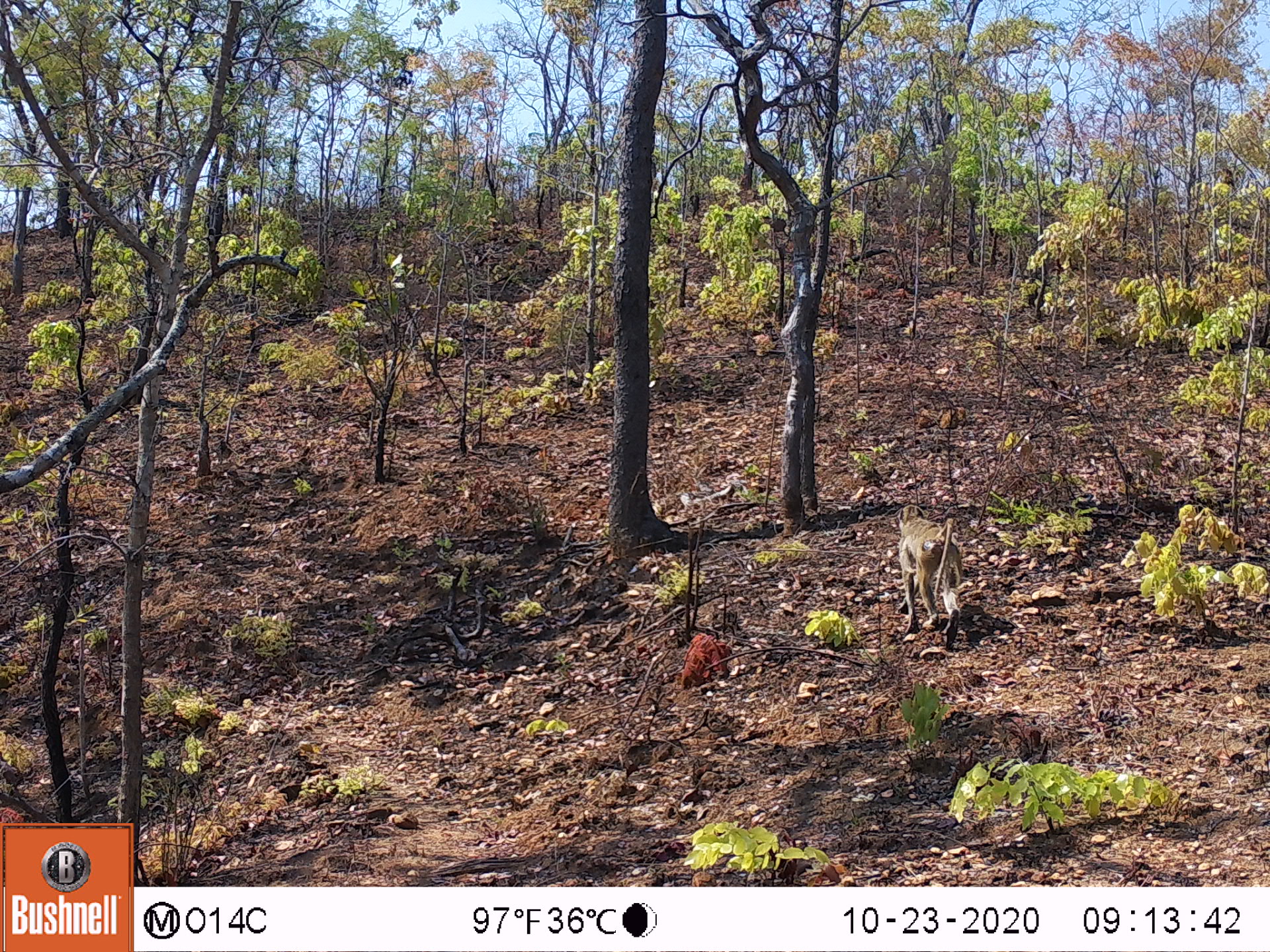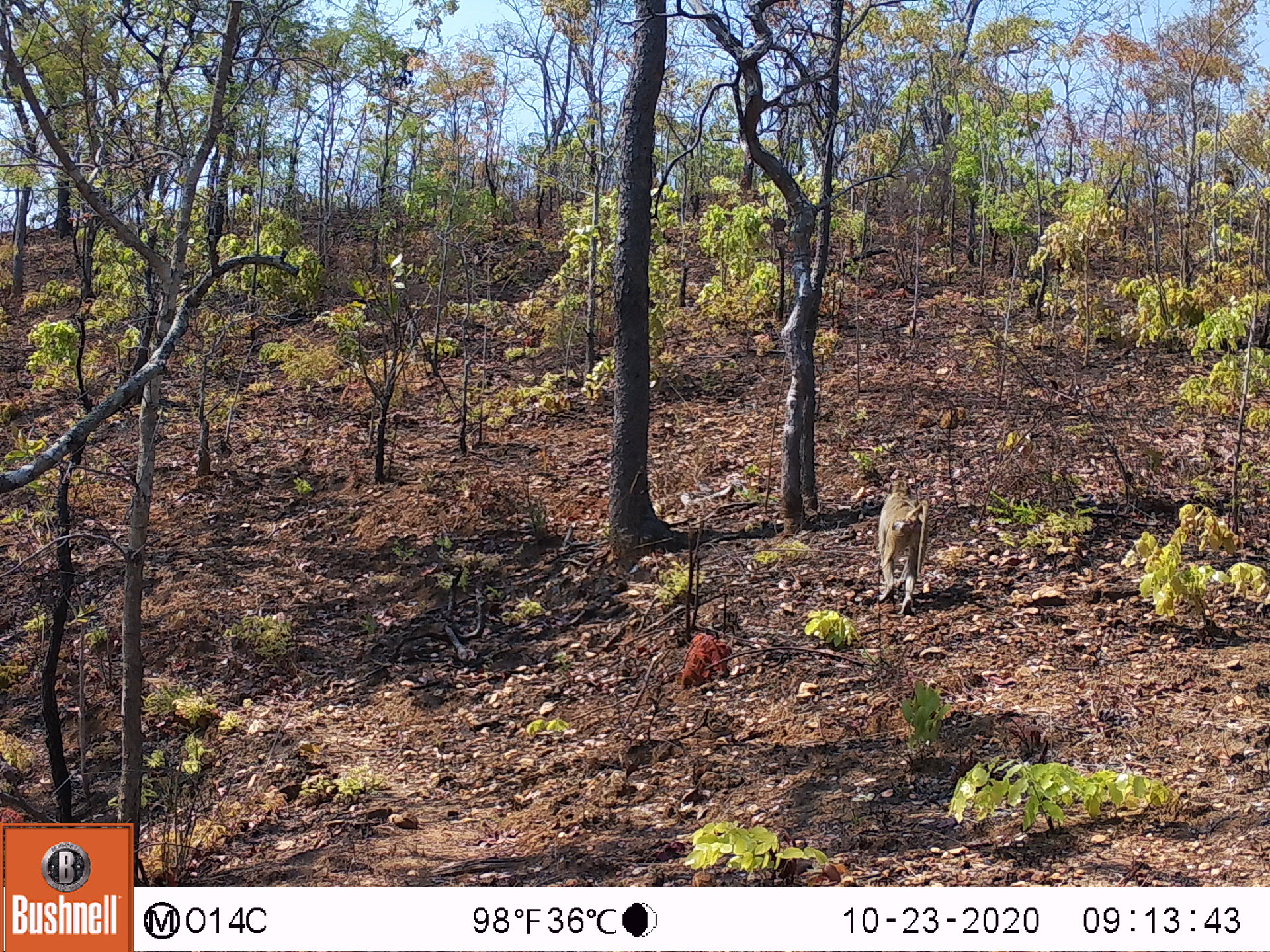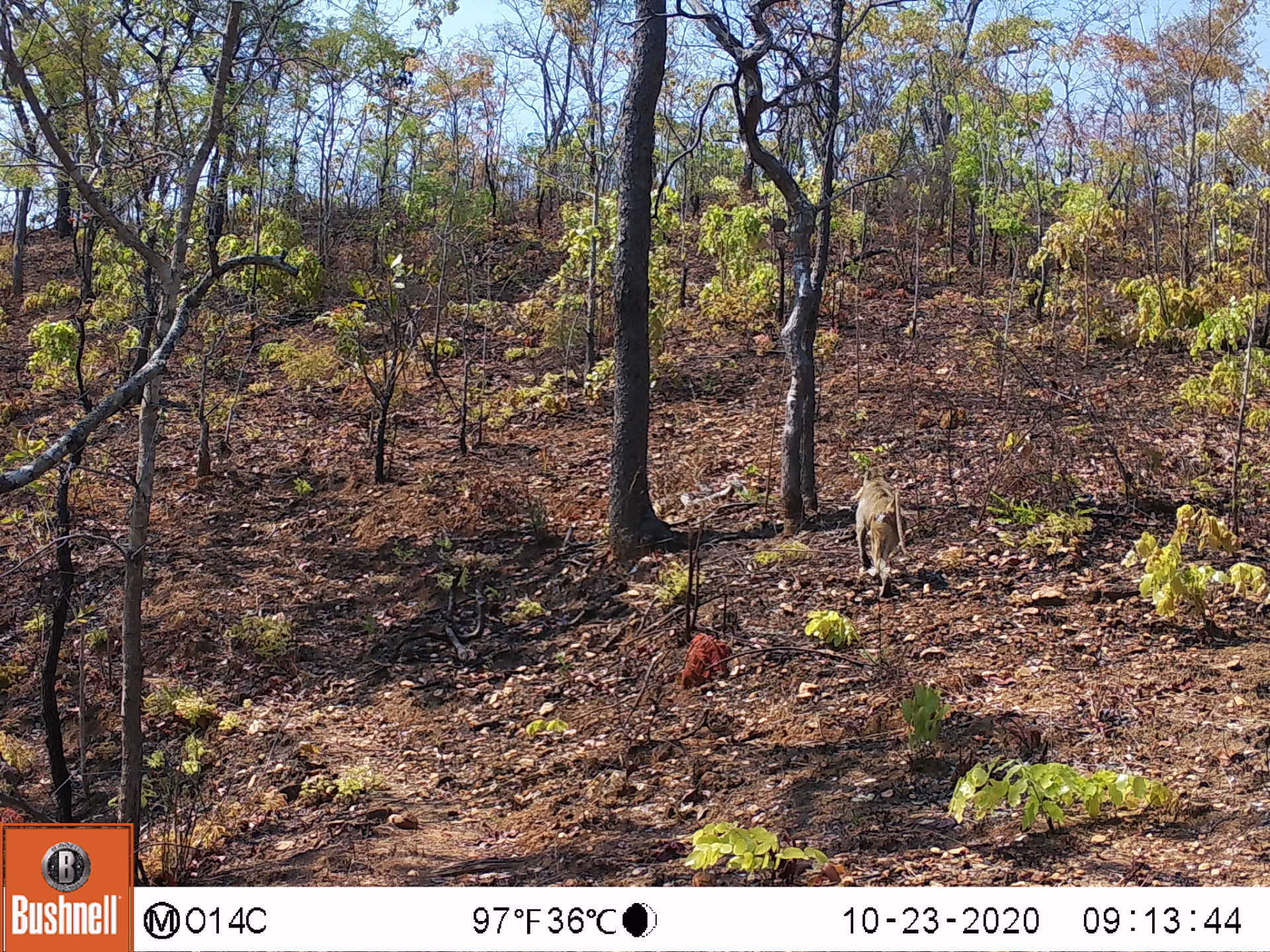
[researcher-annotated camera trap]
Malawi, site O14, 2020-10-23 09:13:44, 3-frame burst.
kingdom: Animalia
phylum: Chordata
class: Mammalia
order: Primates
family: Cercopithecidae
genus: Papio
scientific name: Papio cynocephalus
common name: yellow baboon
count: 1